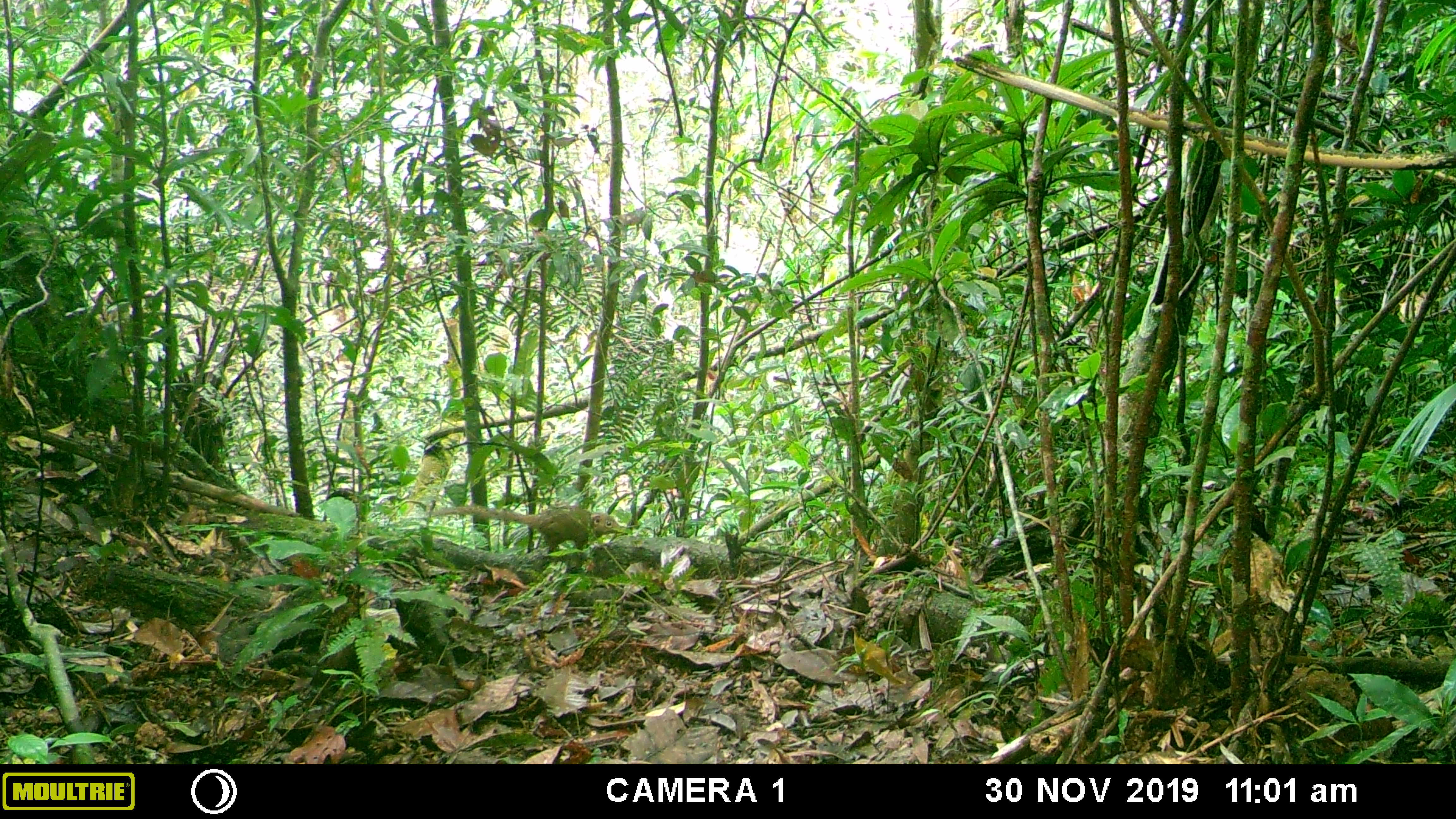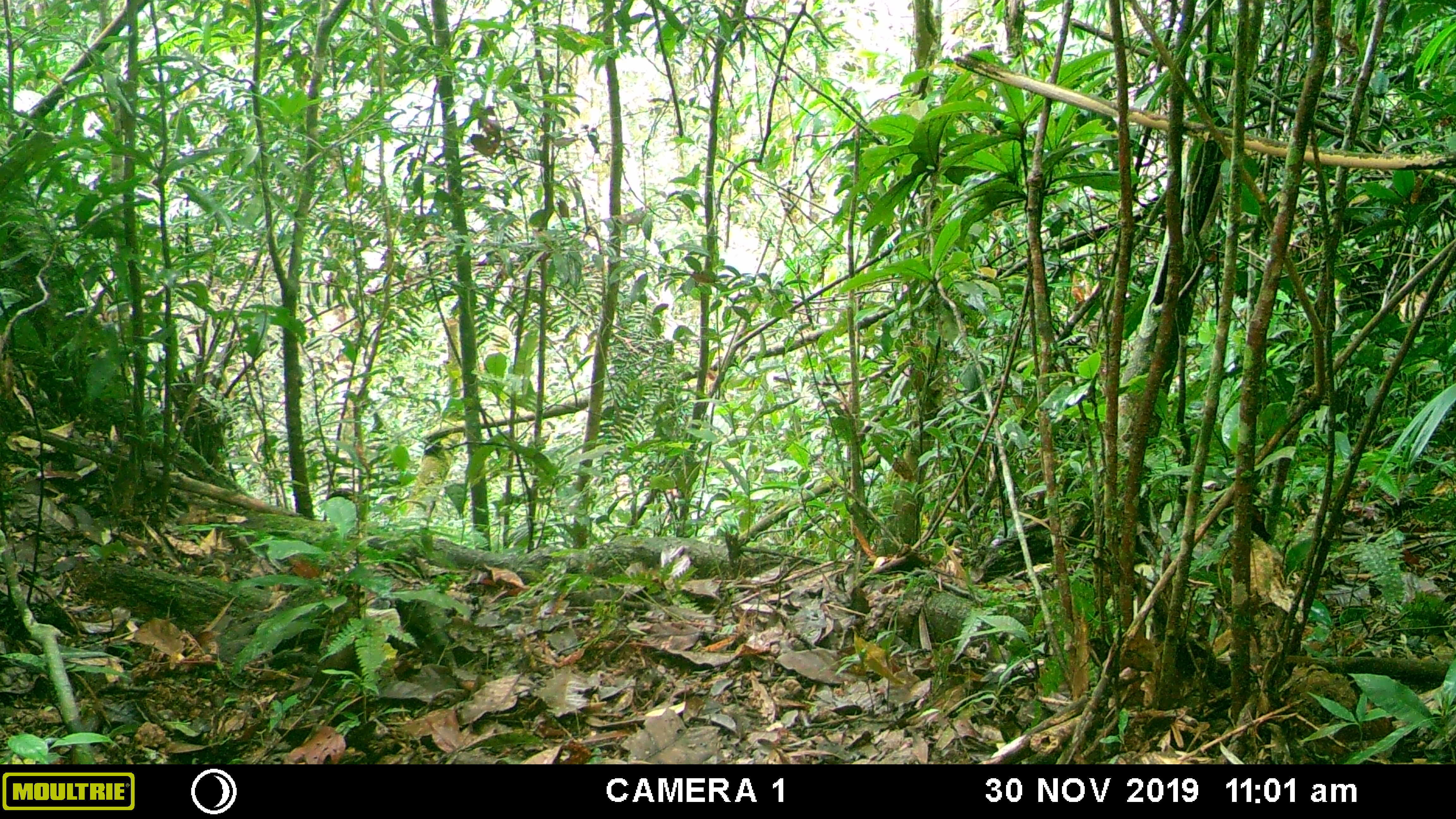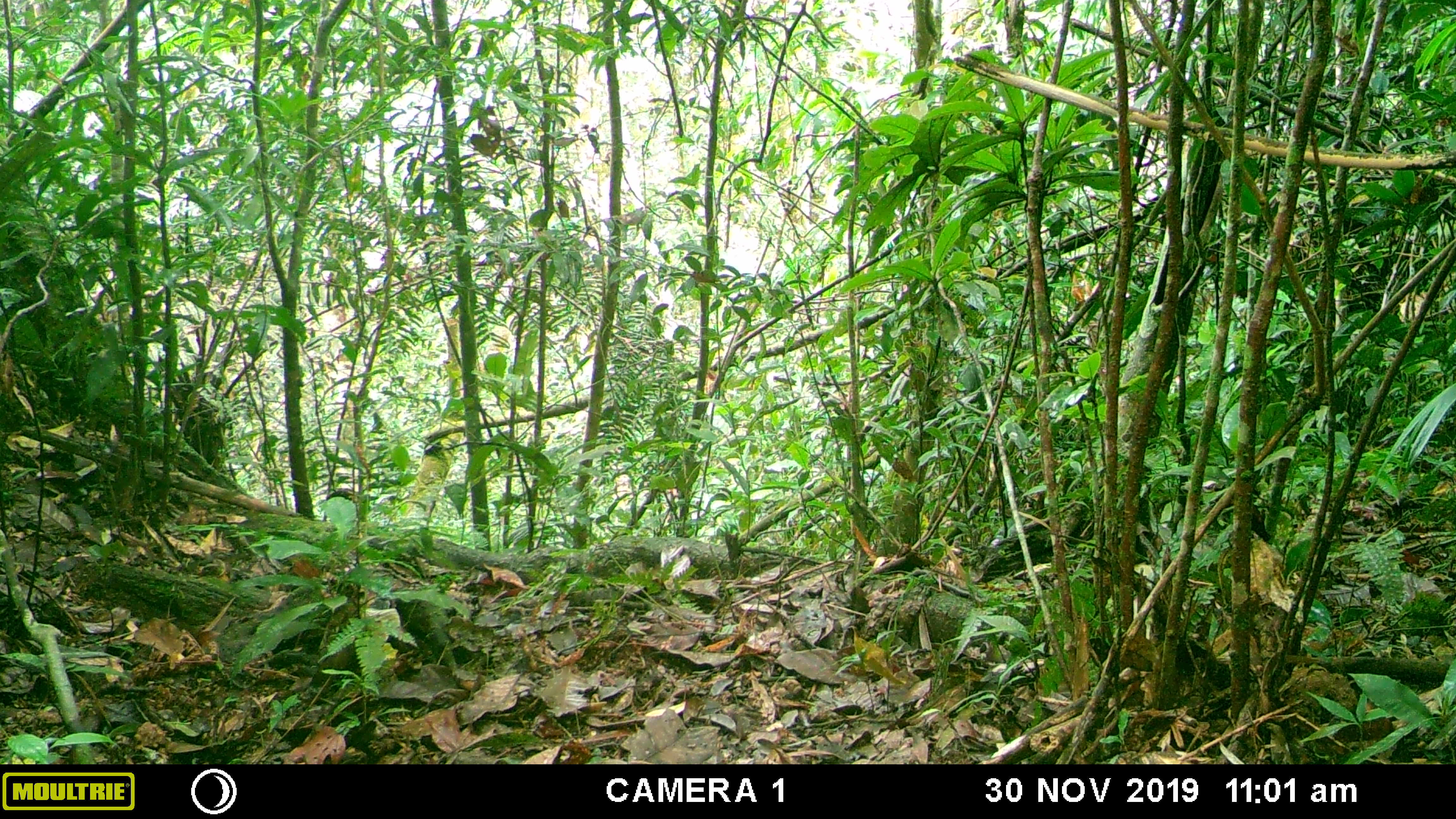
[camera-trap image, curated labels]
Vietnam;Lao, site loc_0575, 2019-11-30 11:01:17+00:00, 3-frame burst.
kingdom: Animalia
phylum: Chordata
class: Mammalia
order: Scandentia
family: Tupaiidae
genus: Tupaia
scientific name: Tupaia belangeri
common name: northern treeshrew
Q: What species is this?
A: Northern treeshrew (Tupaia belangeri).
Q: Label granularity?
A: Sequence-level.